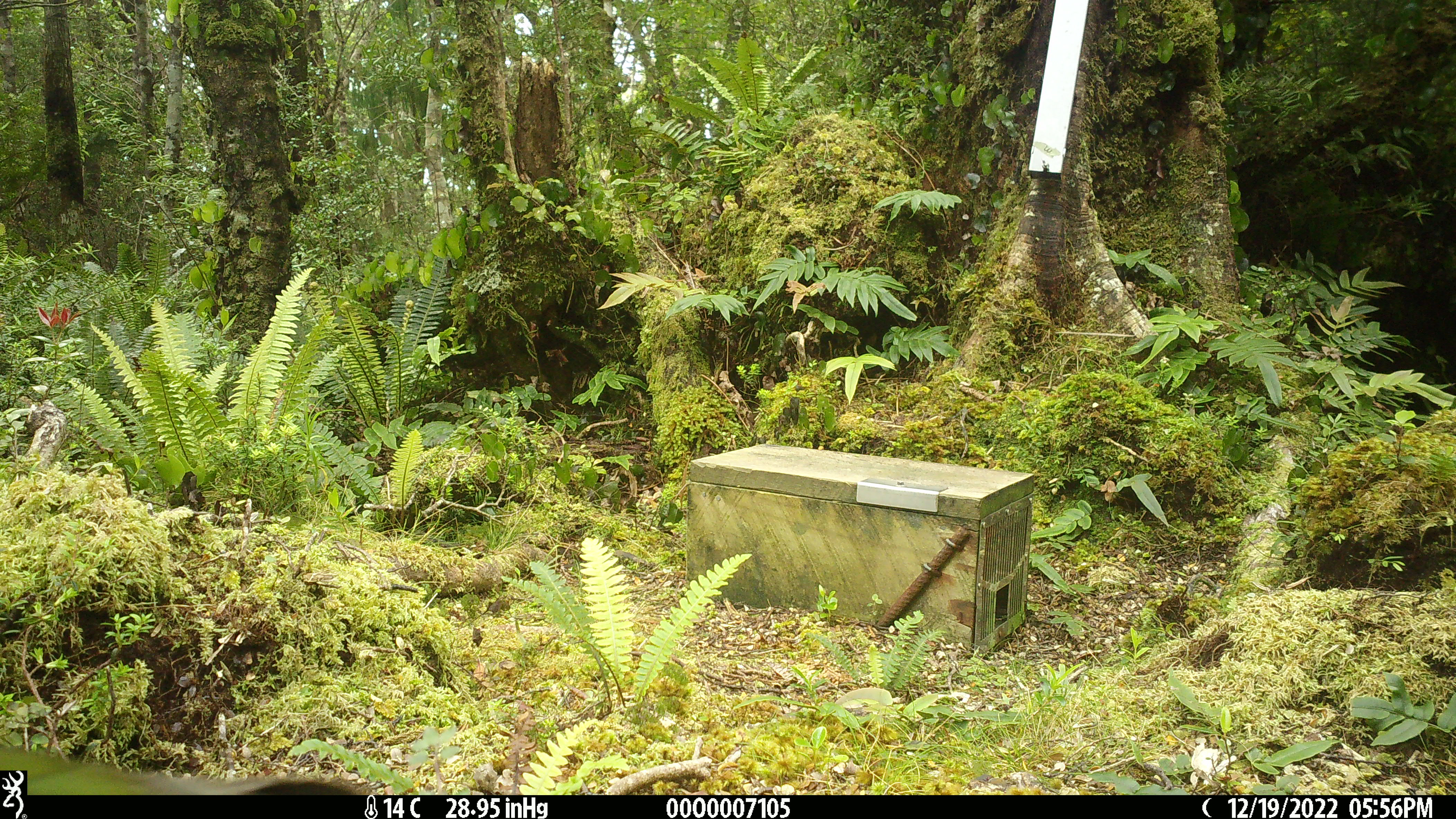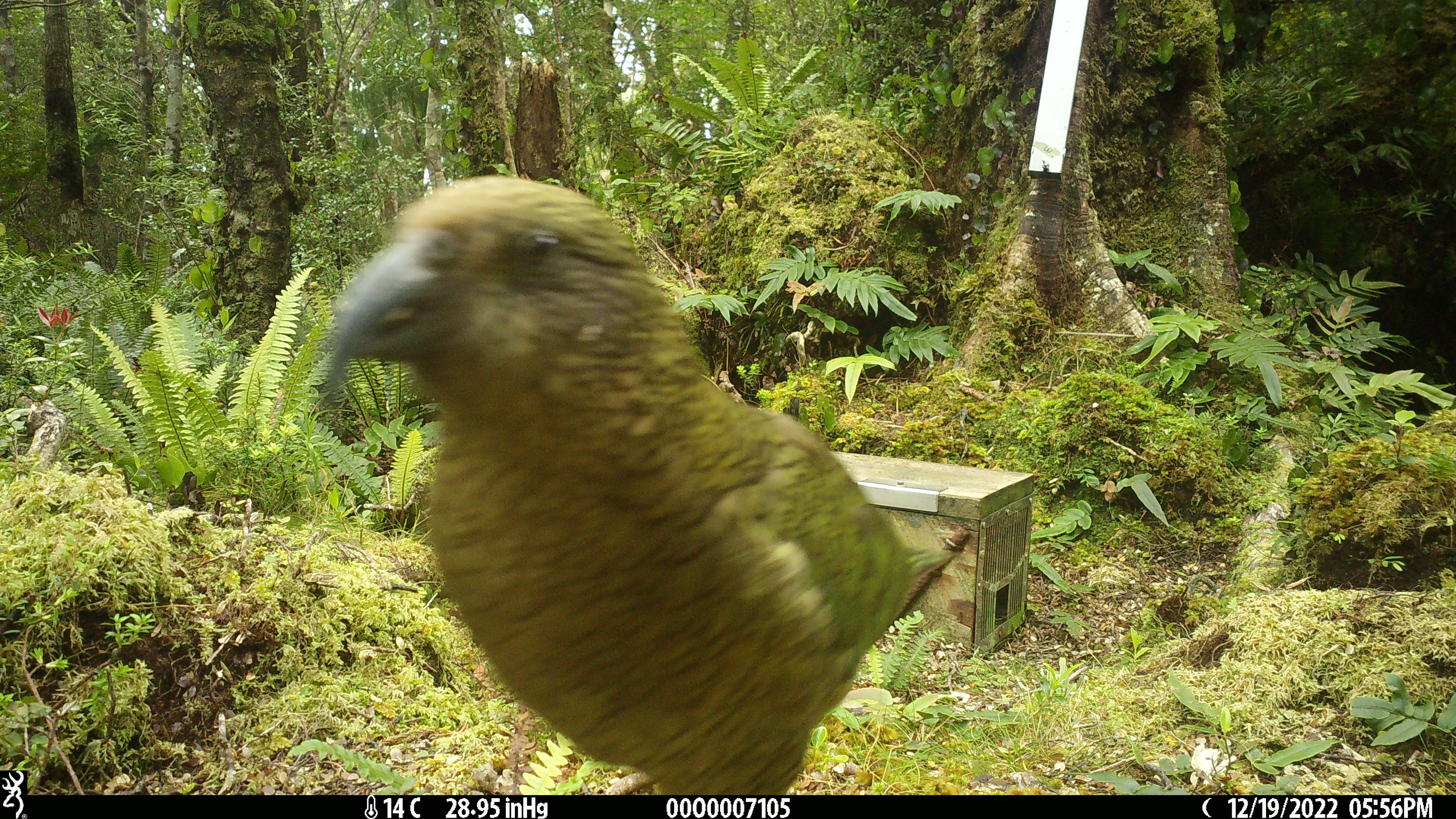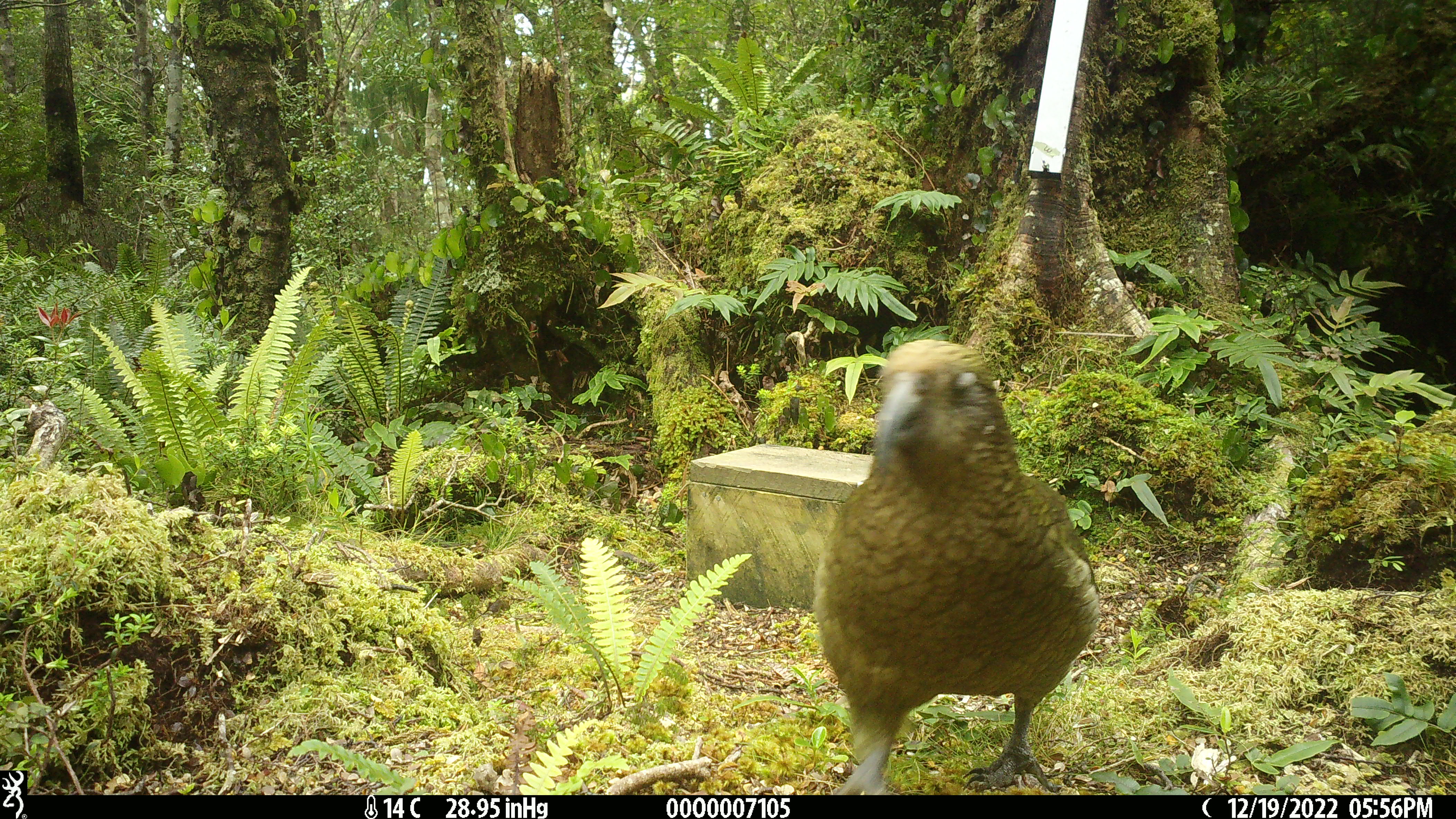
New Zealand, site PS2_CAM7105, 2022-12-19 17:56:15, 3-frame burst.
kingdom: Animalia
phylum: Chordata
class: Aves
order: Psittaciformes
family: Strigopidae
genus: Nestor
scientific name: Nestor notabilis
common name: kea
Kea (Nestor notabilis).